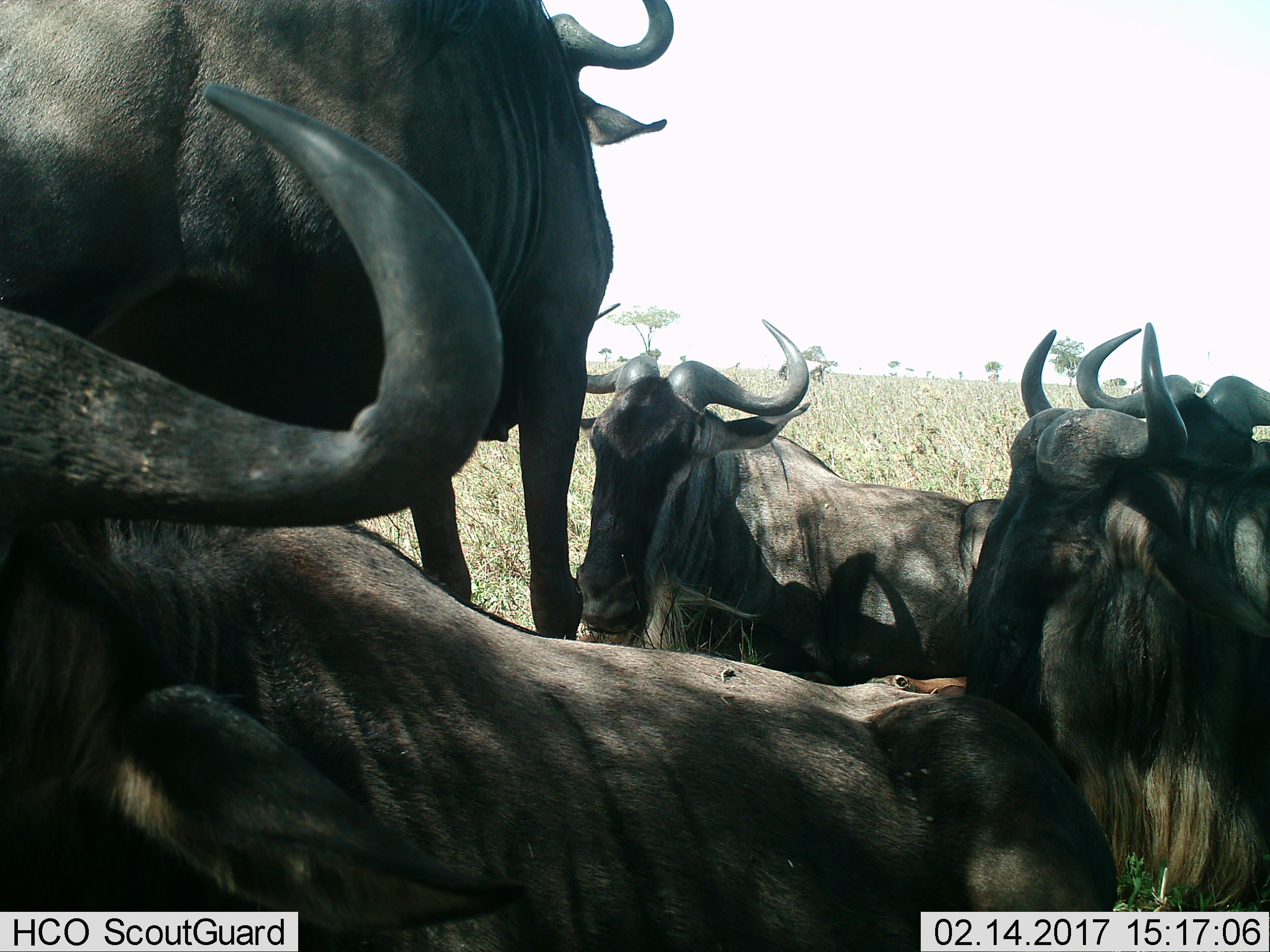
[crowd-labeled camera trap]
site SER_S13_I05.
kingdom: Animalia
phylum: Chordata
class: Mammalia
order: Artiodactyla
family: Bovidae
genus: Connochaetes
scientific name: Connochaetes taurinus taurinus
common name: blue wildebeest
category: wildebeestblue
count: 5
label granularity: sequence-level